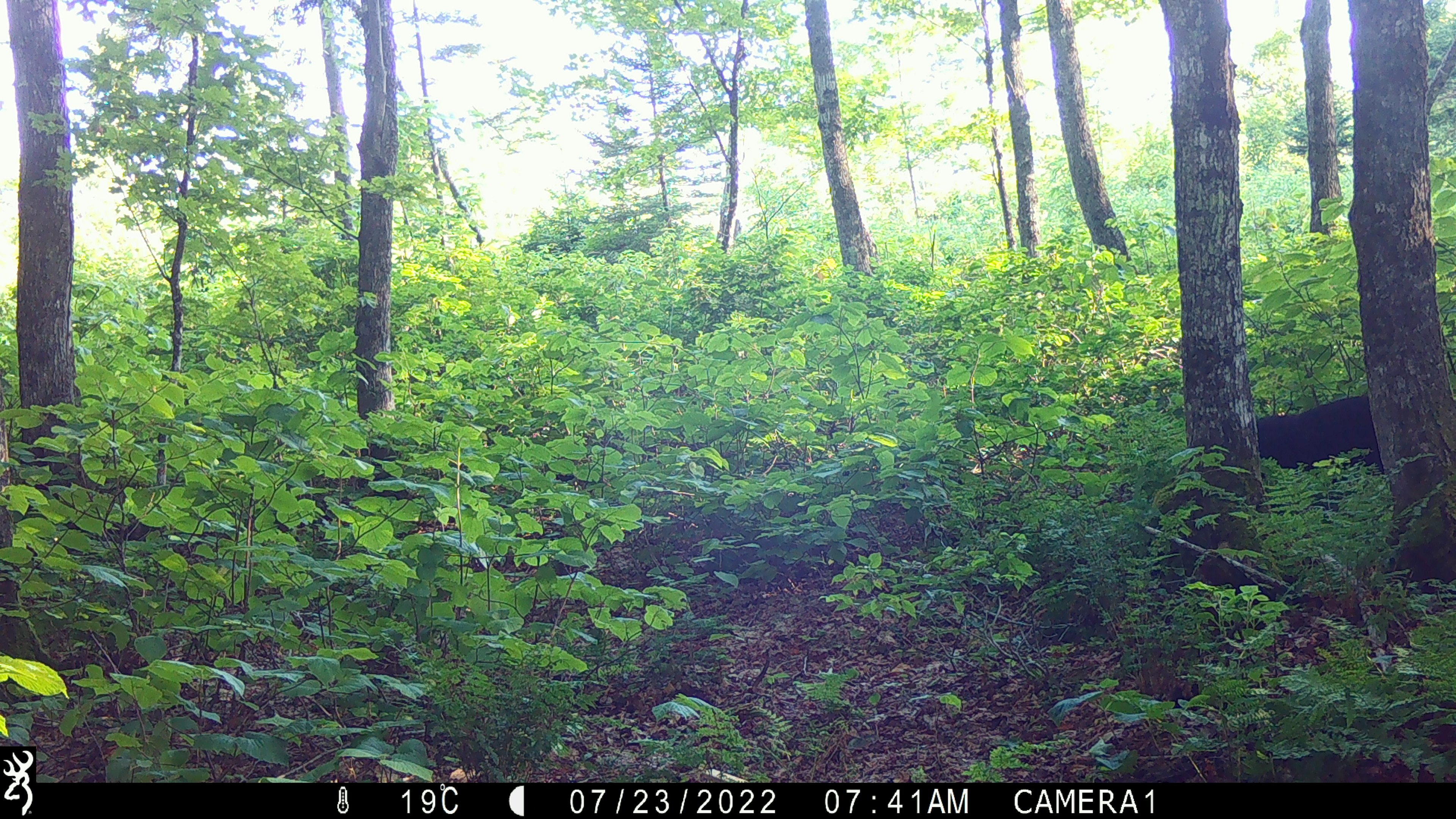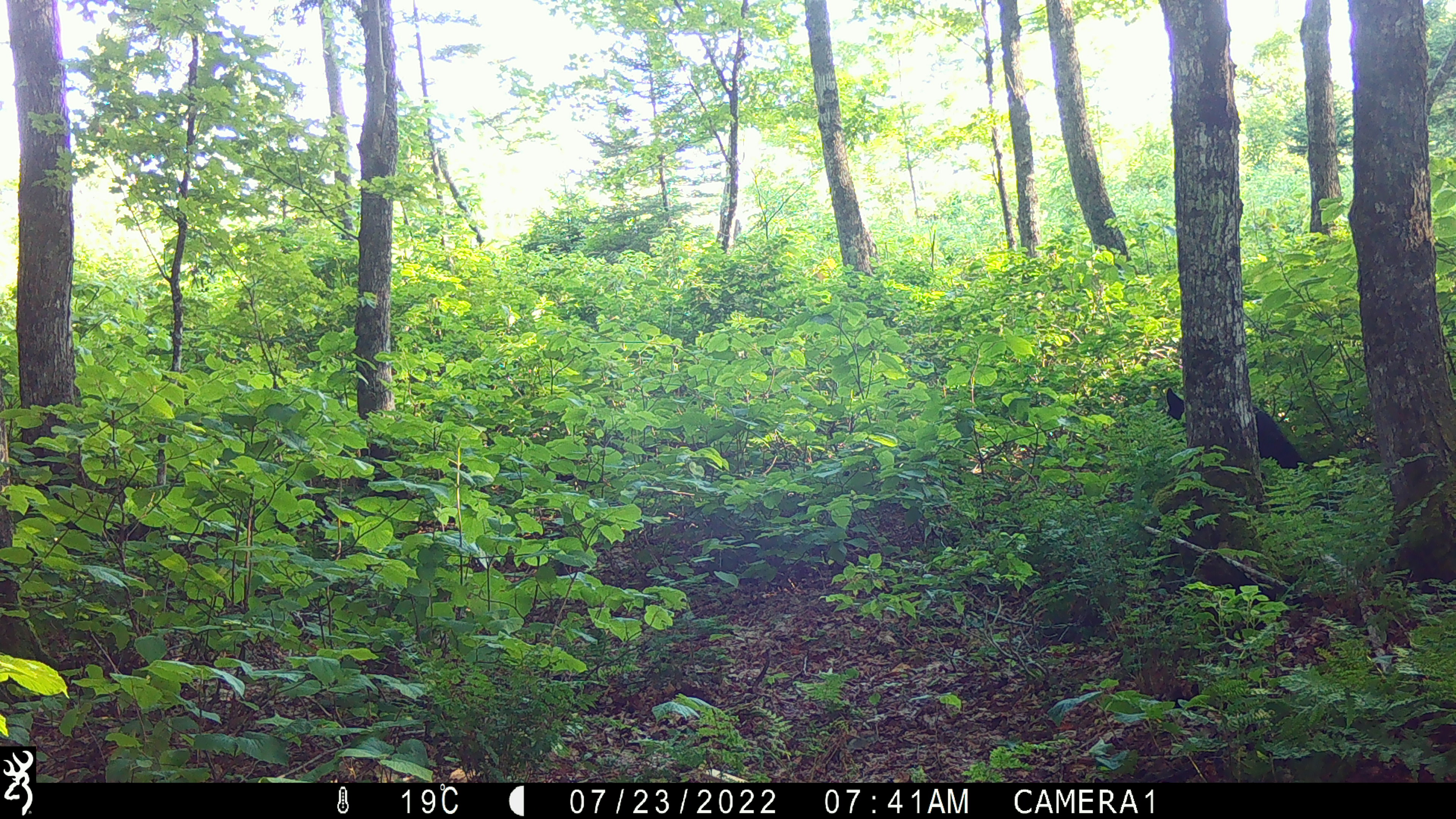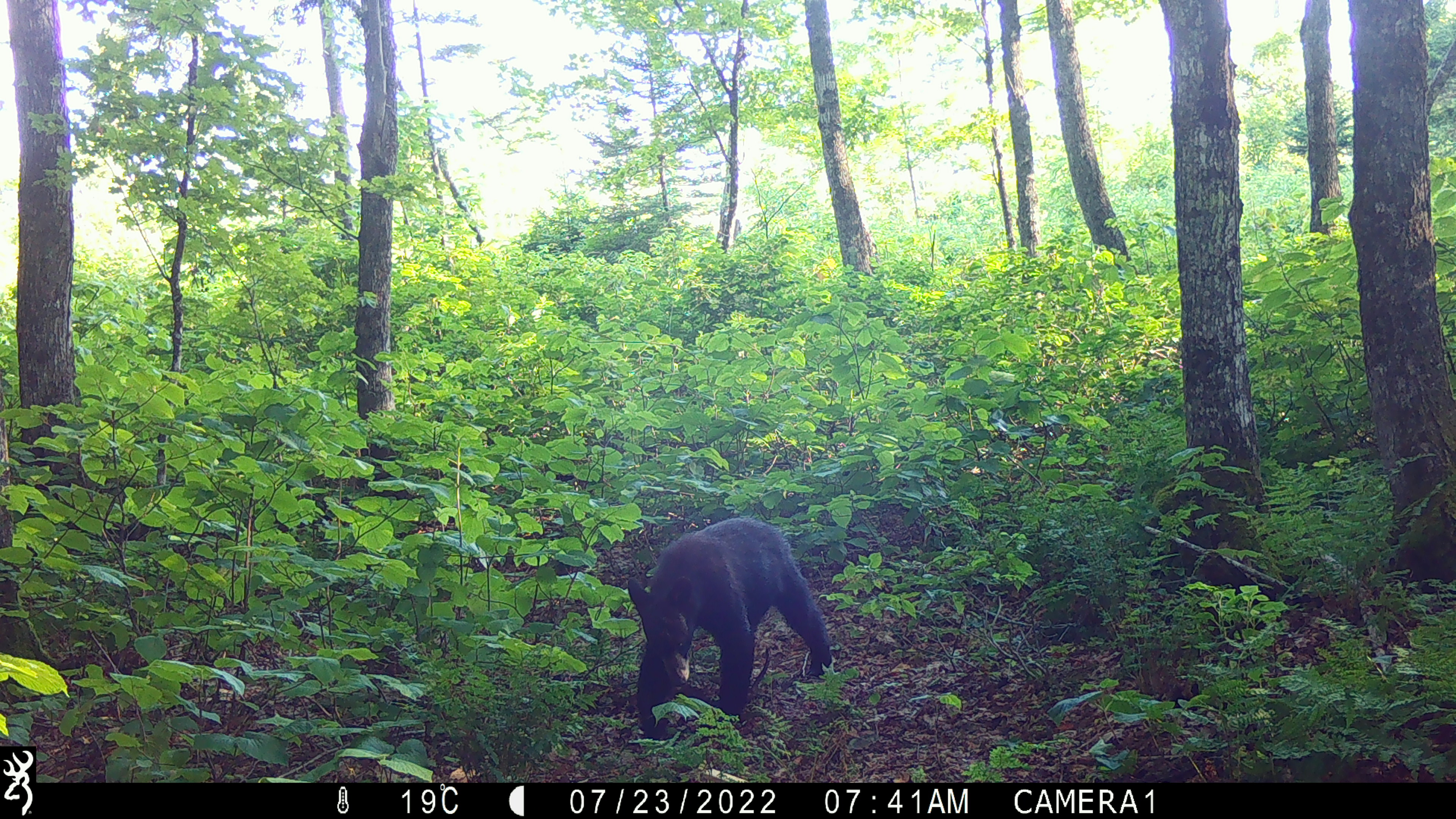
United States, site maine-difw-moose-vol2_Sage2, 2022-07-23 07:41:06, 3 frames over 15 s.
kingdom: Animalia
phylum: Chordata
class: Mammalia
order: Carnivora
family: Ursidae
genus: Ursus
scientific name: Ursus americanus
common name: black bear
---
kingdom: Animalia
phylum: Chordata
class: Mammalia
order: Artiodactyla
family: Cervidae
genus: Odocoileus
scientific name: Odocoileus virginianus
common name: white-tailed deer